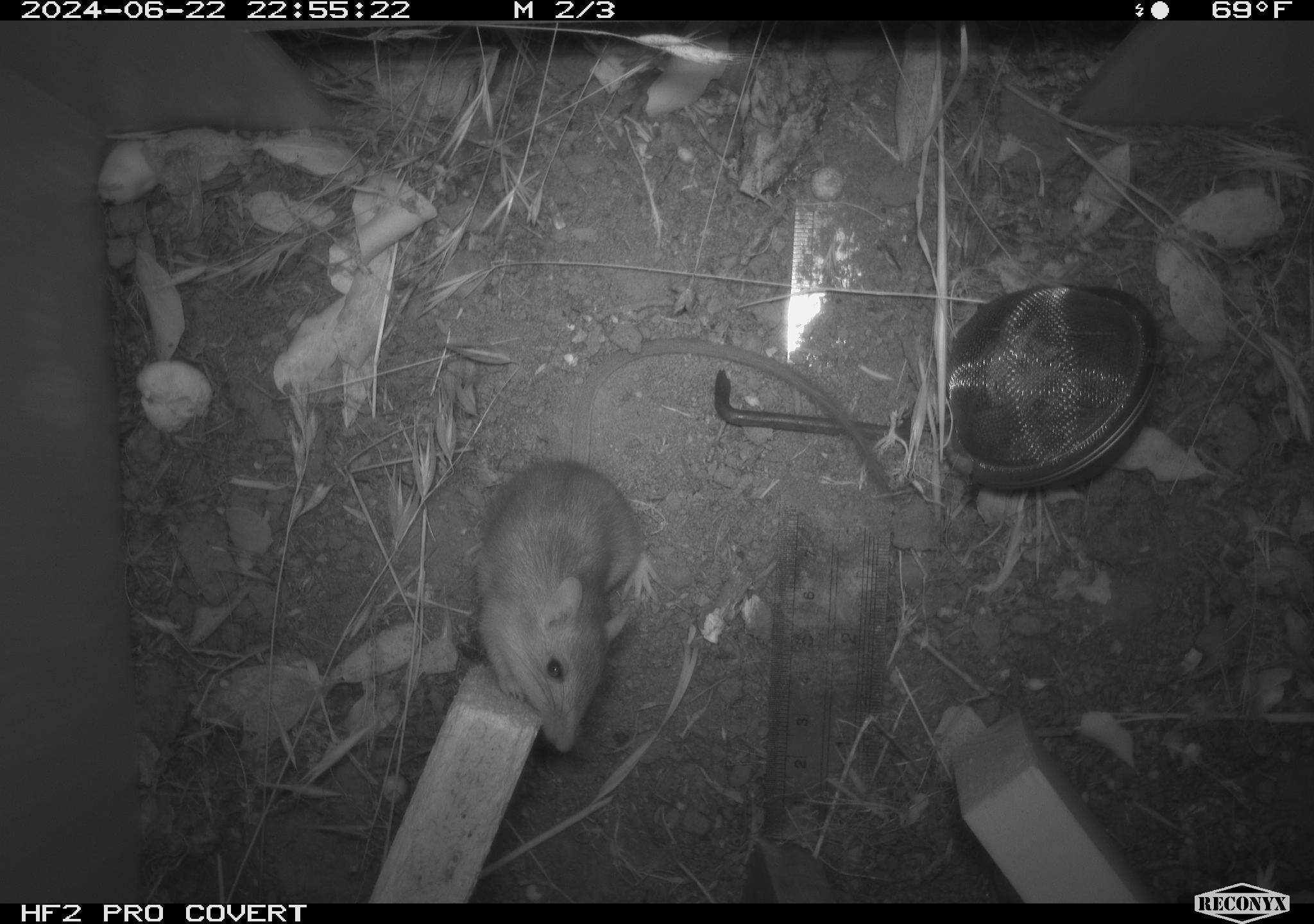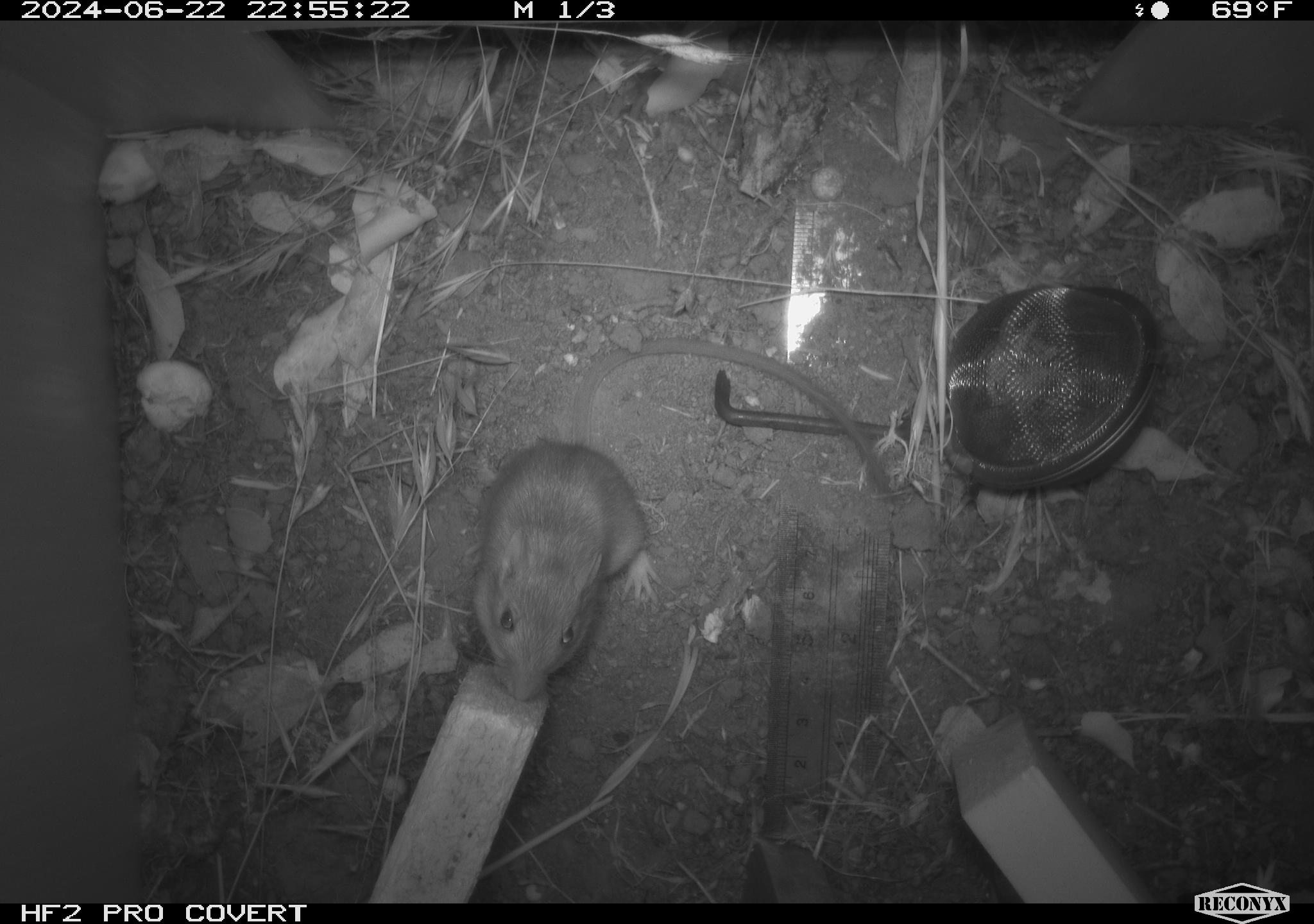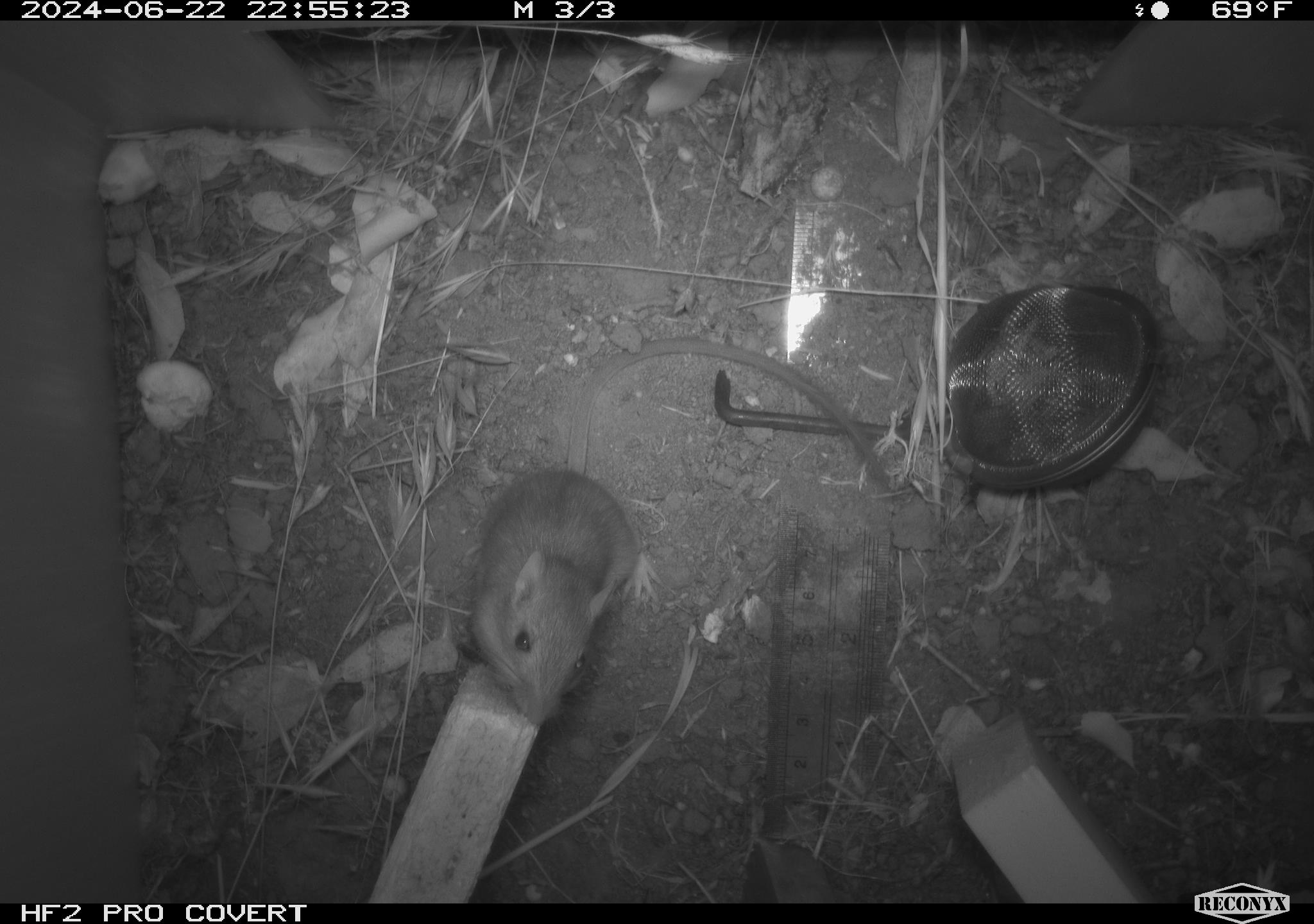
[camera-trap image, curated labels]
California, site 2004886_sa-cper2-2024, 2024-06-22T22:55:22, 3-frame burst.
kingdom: Animalia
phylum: Chordata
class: Mammalia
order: Rodentia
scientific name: Rodentia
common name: rodent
Rodent (Rodentia).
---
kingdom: Animalia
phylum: Chordata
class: Mammalia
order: Rodentia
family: Heteromyidae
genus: Dipodomys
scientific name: Dipodomys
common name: kangaroo rats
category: dipodomys species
Dipodomys species (kangaroo rats) (Dipodomys).